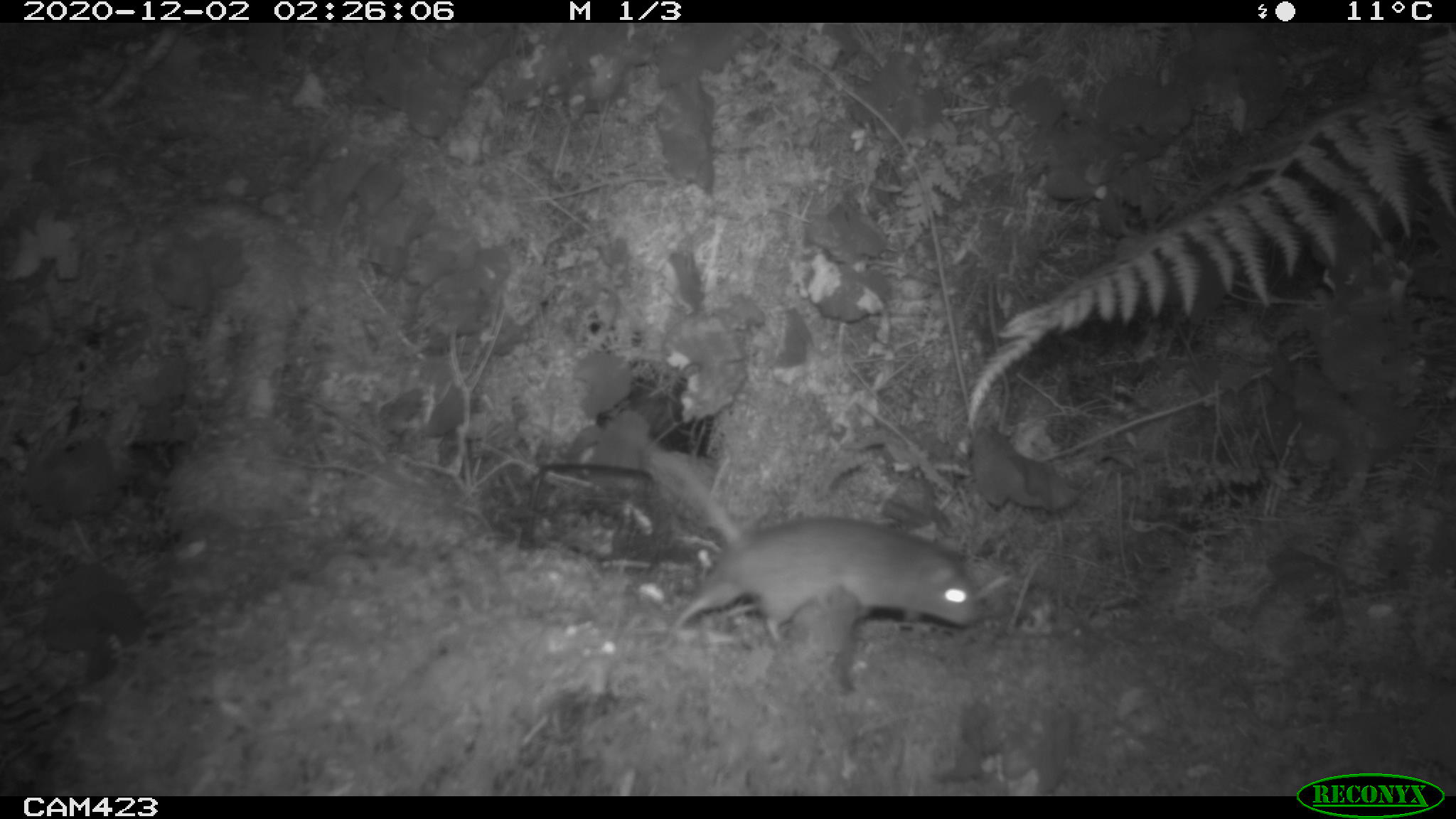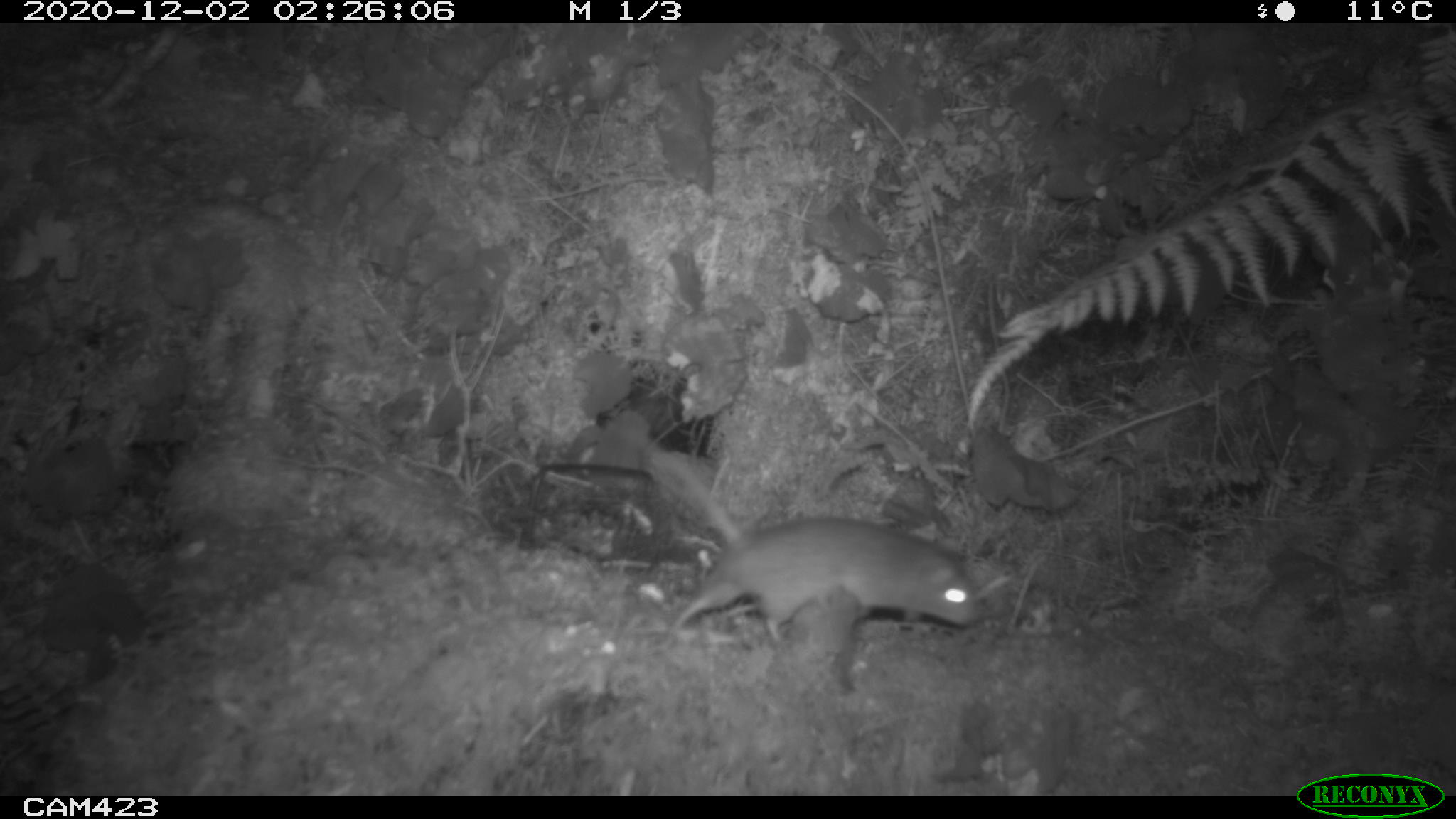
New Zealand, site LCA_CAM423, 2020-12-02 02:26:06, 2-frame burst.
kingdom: Animalia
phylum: Chordata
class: Mammalia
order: Rodentia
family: Muridae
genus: Rattus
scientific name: Rattus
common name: rat